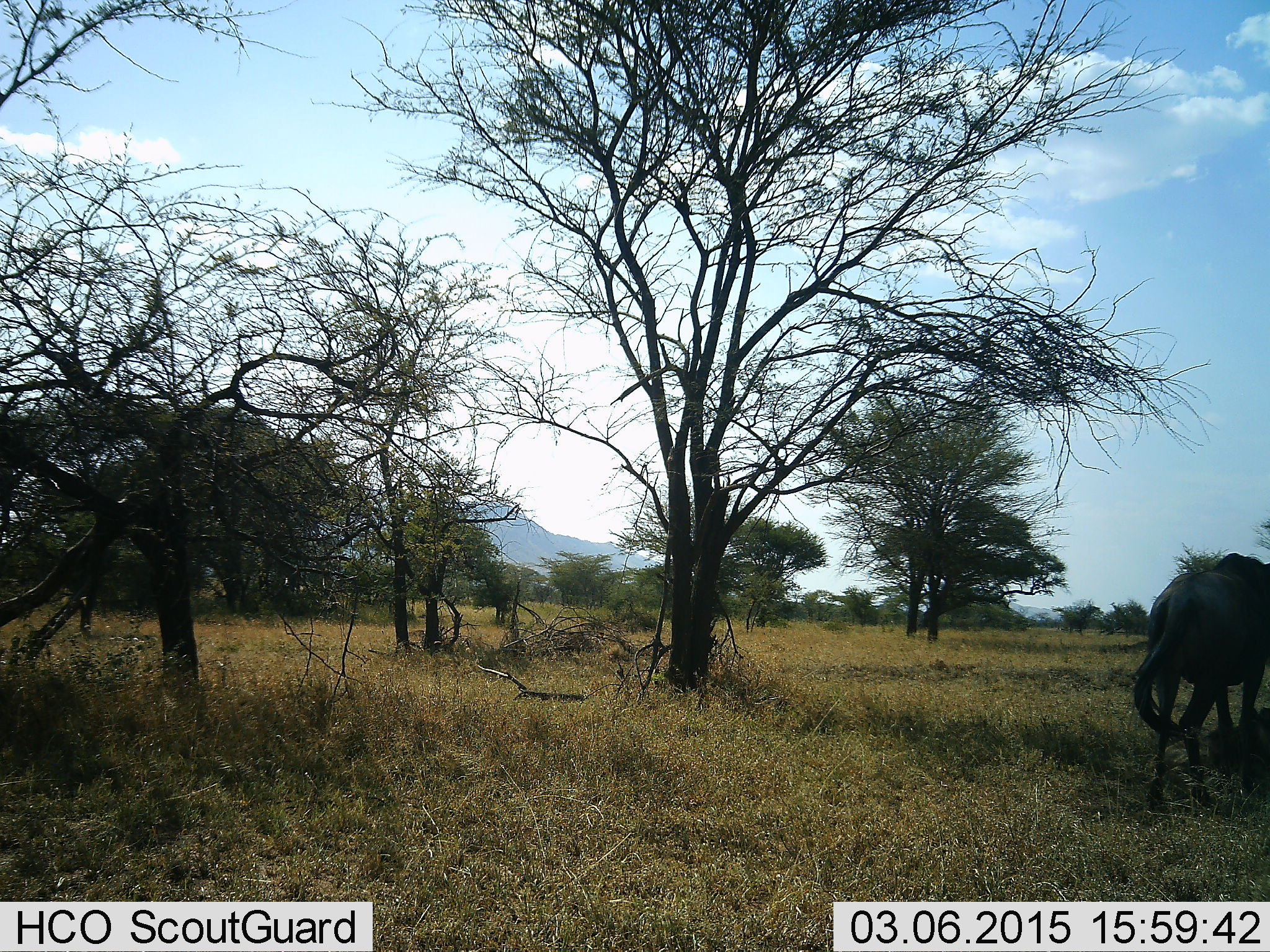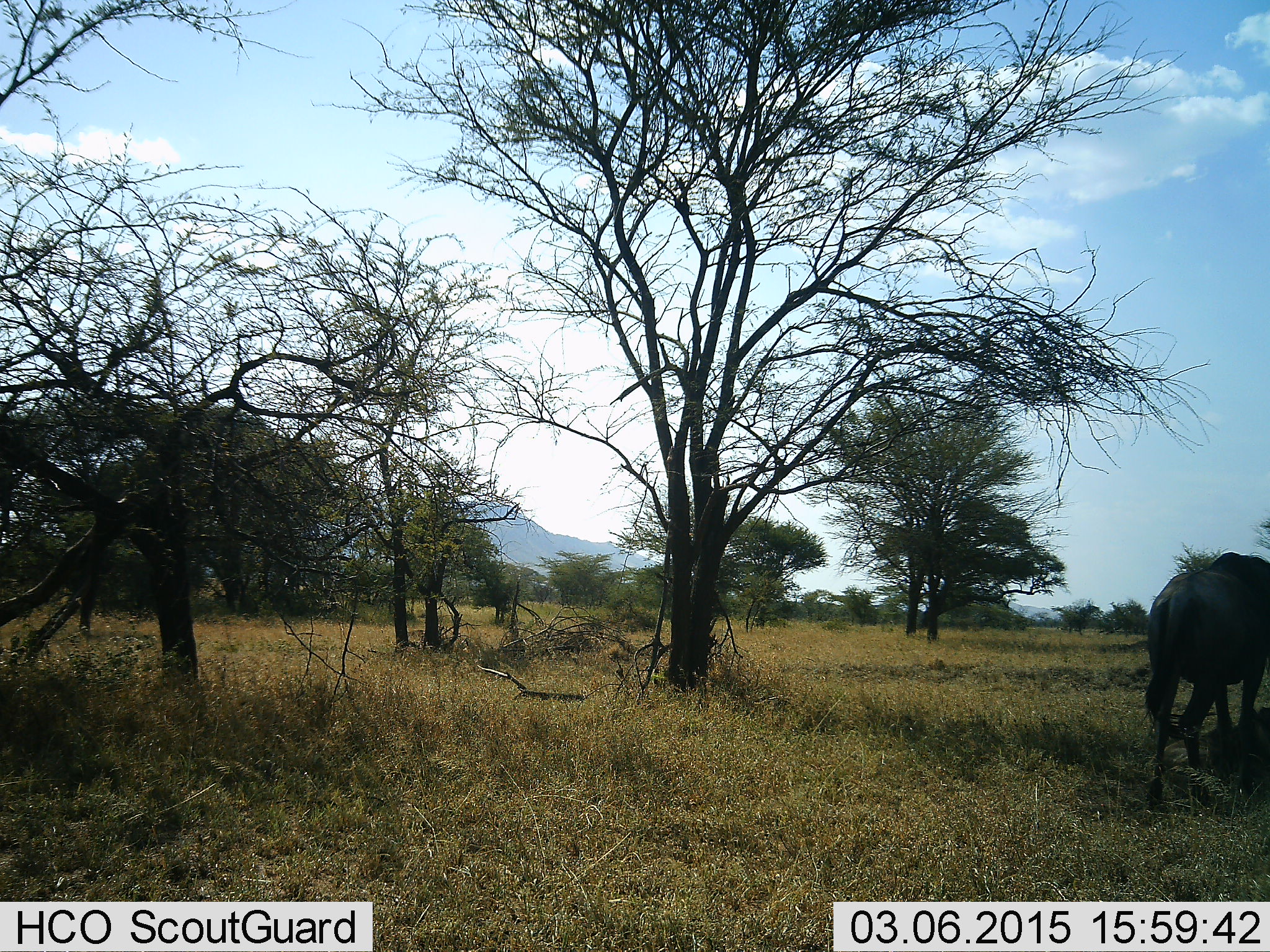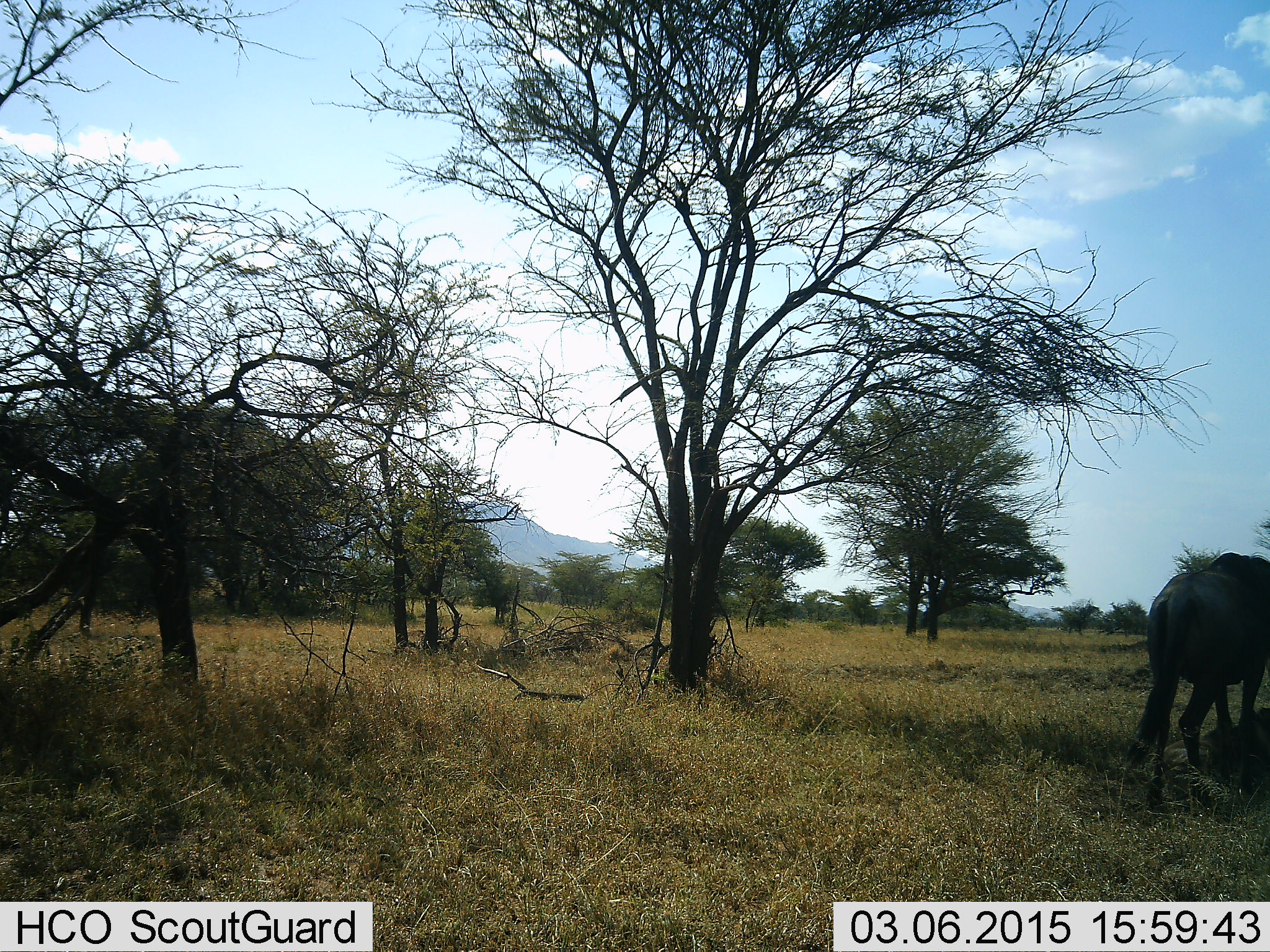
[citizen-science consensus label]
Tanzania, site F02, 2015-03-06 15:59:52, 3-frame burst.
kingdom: Animalia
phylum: Chordata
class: Mammalia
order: Artiodactyla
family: Bovidae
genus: Connochaetes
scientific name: Connochaetes taurinus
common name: blue wildebeest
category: wildebeest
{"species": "wildebeest (blue wildebeest) (Connochaetes taurinus)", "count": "1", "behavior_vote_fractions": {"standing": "50%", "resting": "0%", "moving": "10%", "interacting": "0%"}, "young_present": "0%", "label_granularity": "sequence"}